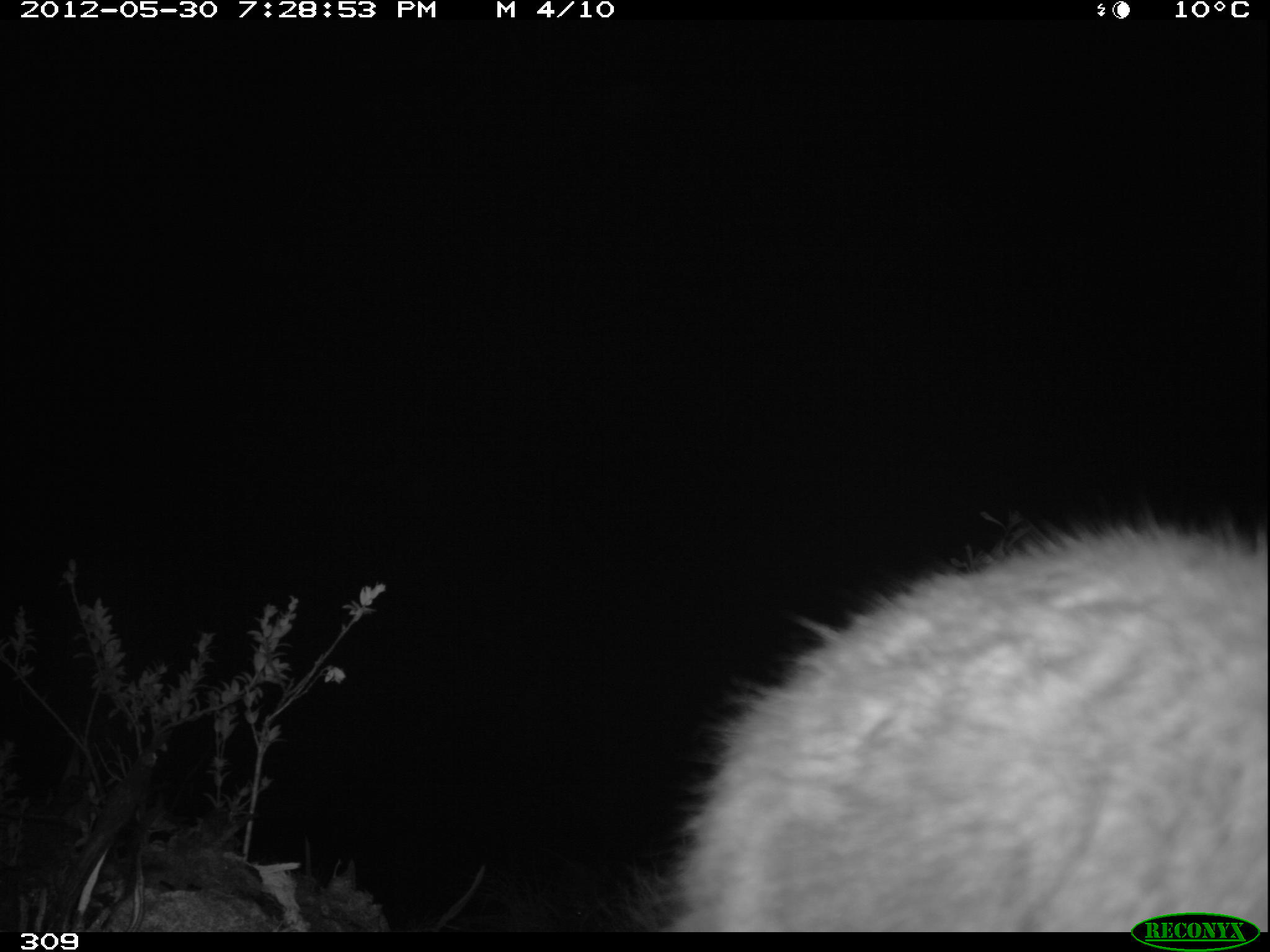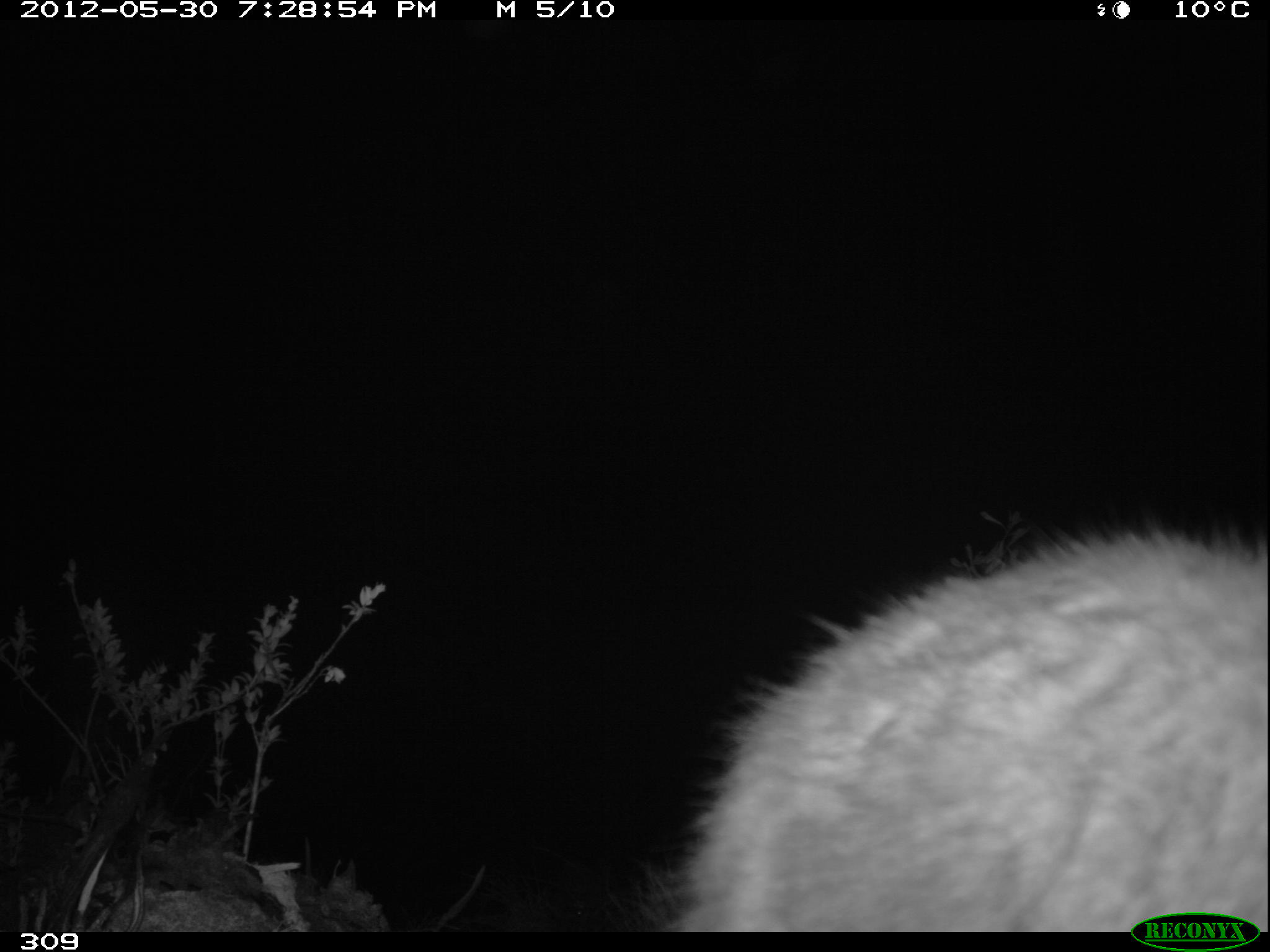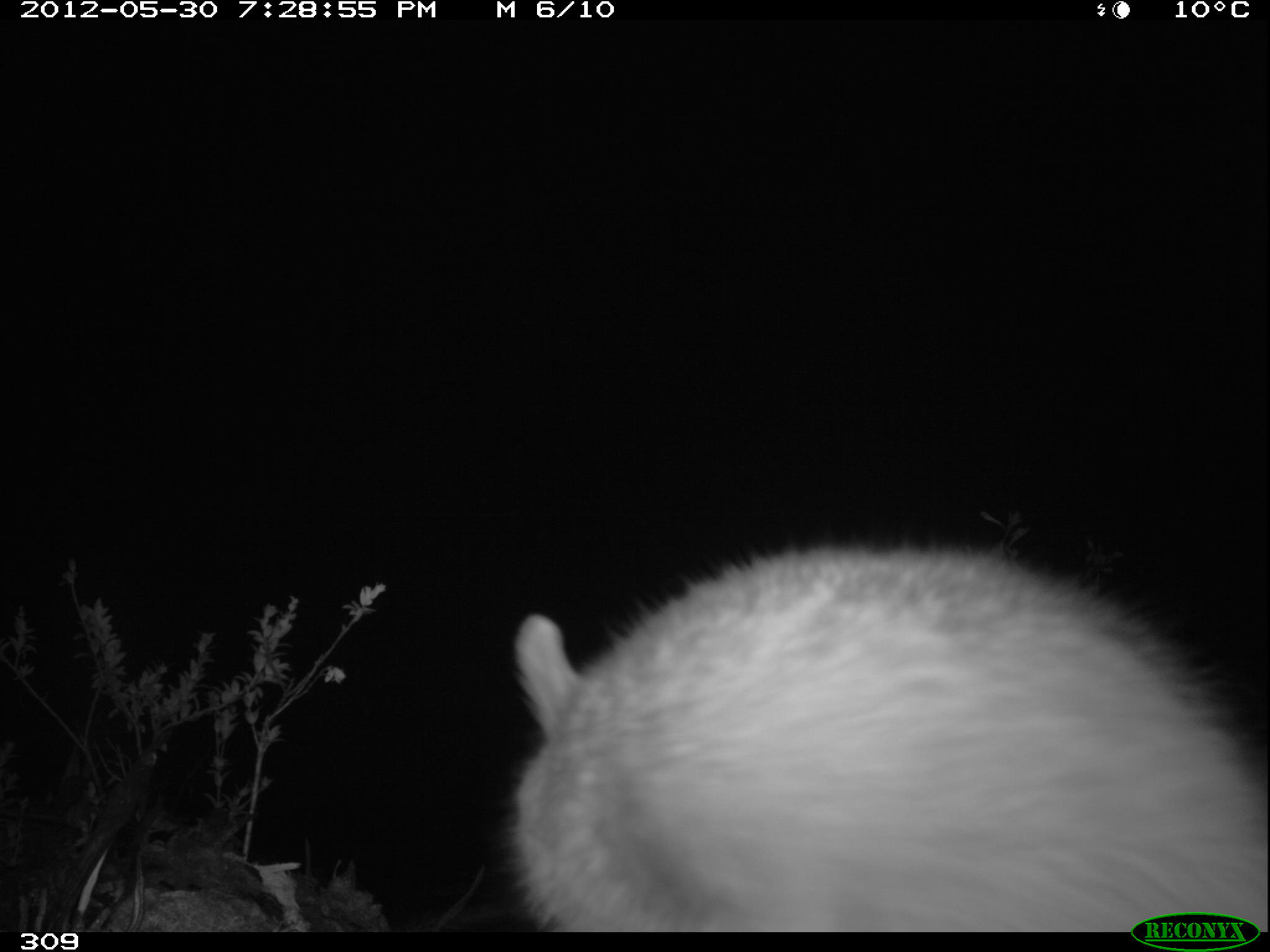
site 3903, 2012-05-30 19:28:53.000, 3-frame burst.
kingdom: Animalia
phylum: Chordata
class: Mammalia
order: Rodentia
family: Chinchillidae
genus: Lagidium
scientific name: Lagidium viscacia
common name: mountain viscacha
Lagidium viscacia (mountain viscacha).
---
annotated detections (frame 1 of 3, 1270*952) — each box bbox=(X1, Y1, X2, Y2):
lagidium viscacia: bbox=(621, 509, 1267, 932)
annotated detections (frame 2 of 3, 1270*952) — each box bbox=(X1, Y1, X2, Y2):
lagidium viscacia: bbox=(633, 516, 1270, 931)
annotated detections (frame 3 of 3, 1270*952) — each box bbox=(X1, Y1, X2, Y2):
lagidium viscacia: bbox=(502, 541, 1268, 931)